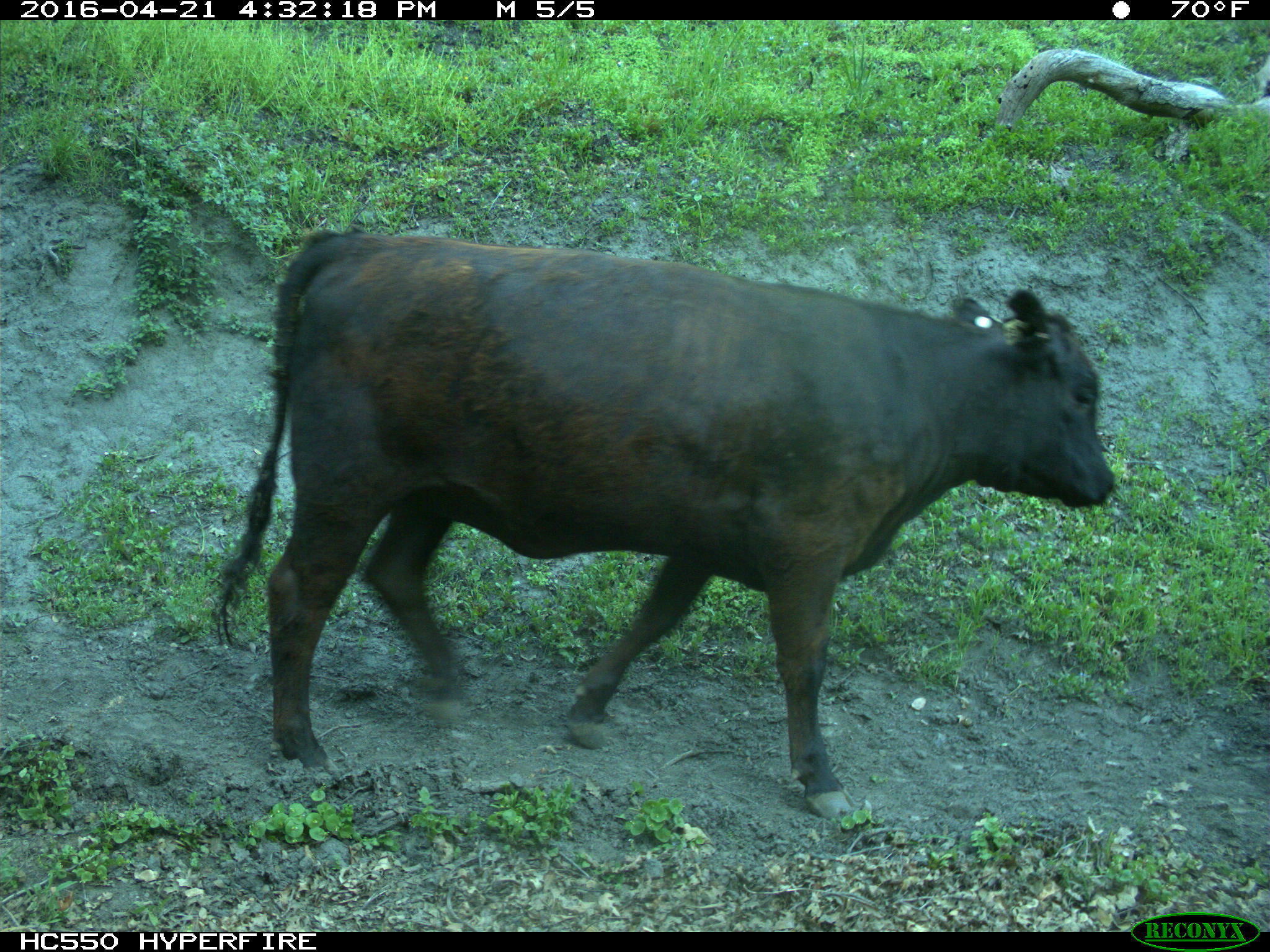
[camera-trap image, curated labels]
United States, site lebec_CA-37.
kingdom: Animalia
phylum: Chordata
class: Mammalia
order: Artiodactyla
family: Bovidae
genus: Bos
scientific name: Bos taurus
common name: domestic cow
Bos taurus (domestic cow).